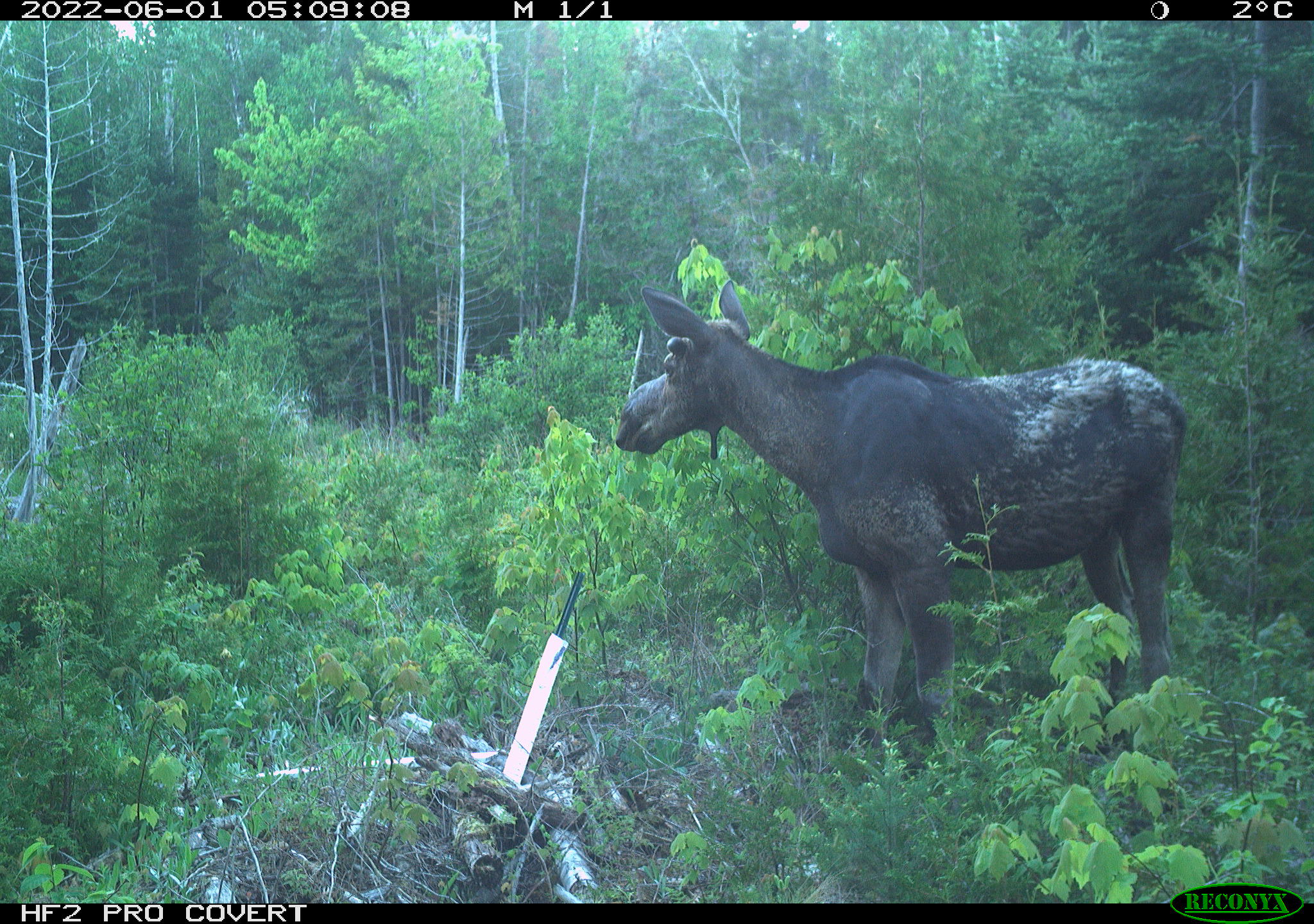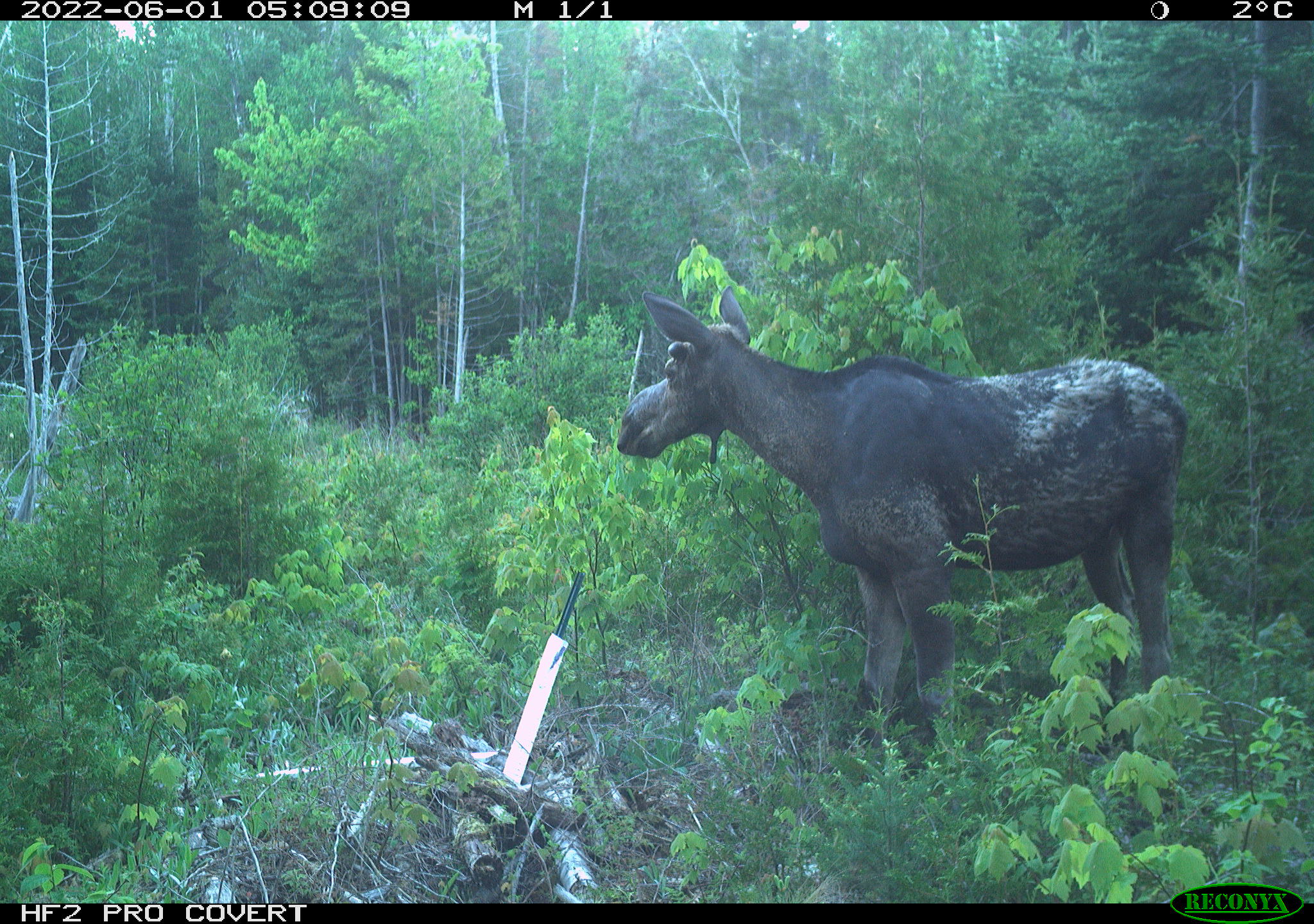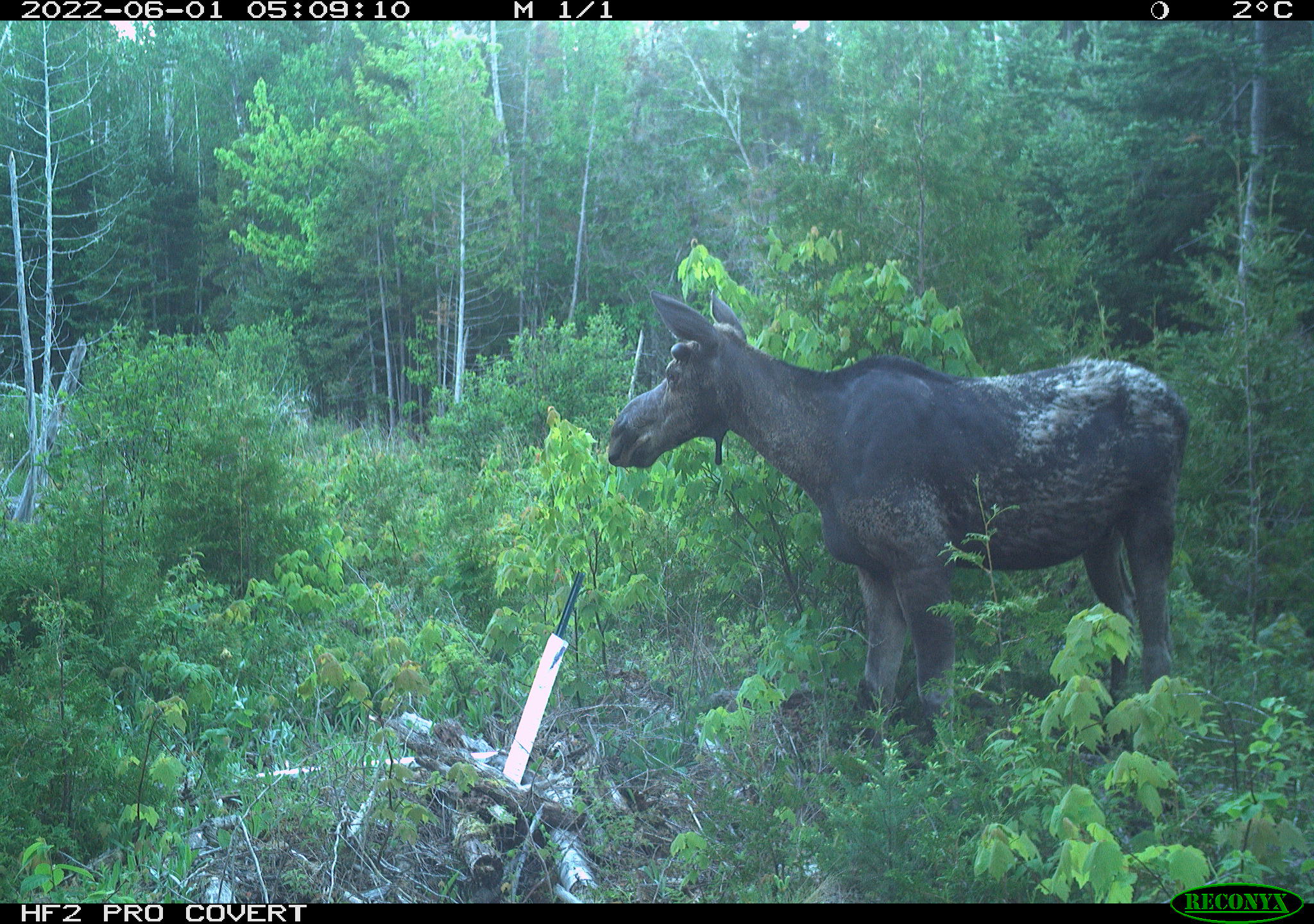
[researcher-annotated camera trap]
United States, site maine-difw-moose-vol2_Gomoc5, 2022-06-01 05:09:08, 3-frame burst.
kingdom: Animalia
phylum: Chordata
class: Mammalia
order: Artiodactyla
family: Cervidae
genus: Alces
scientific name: Alces alces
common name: moose